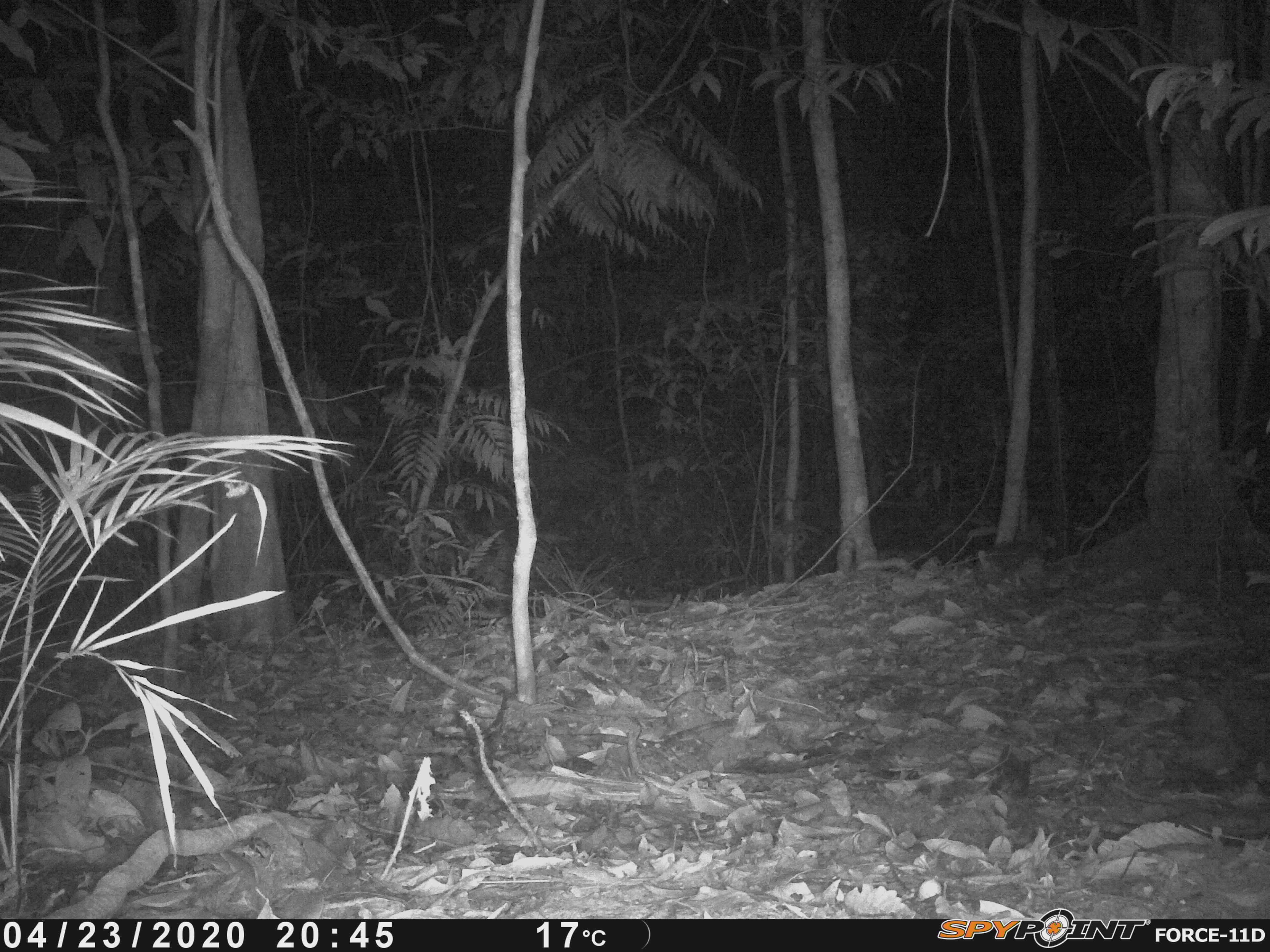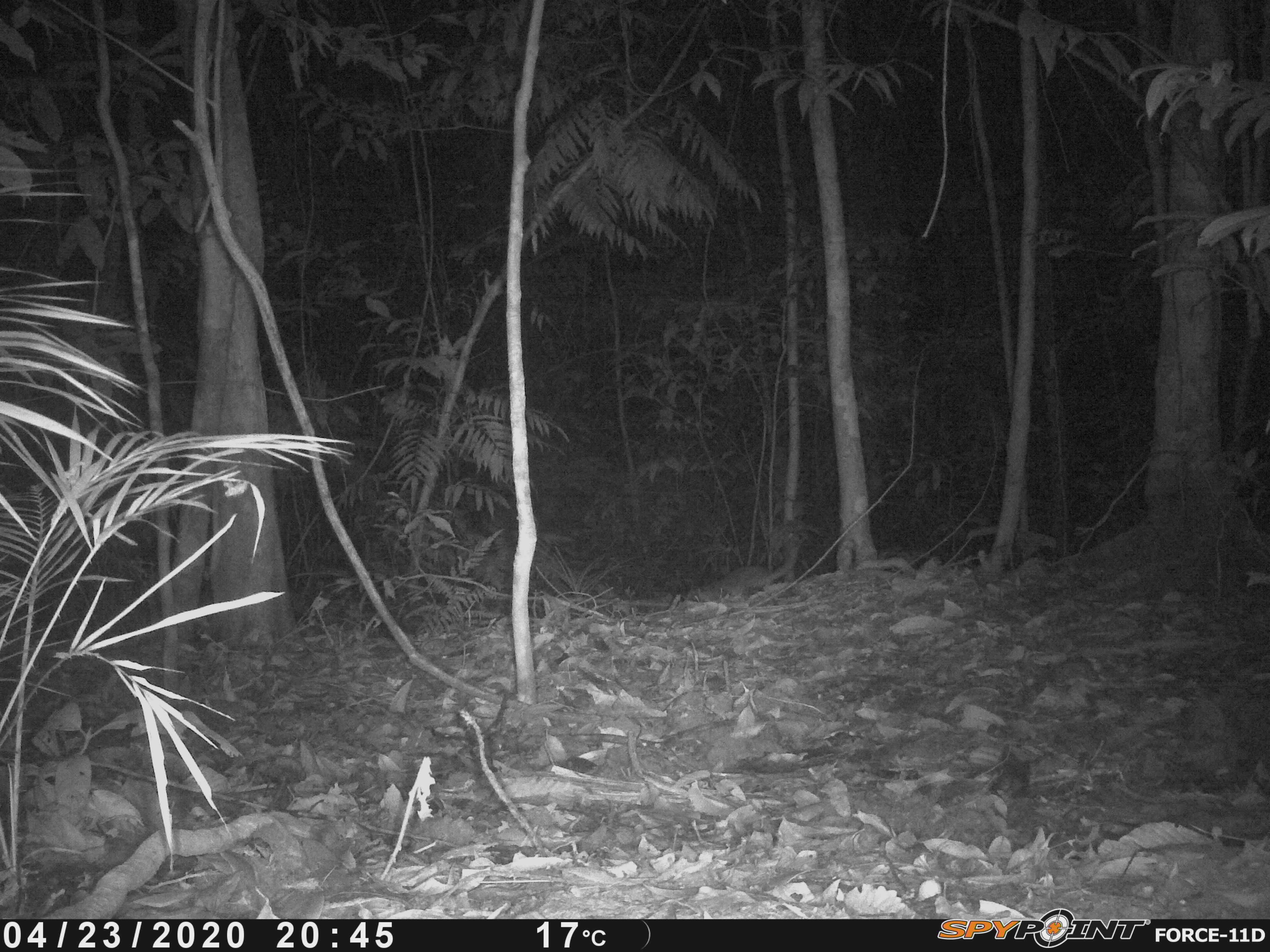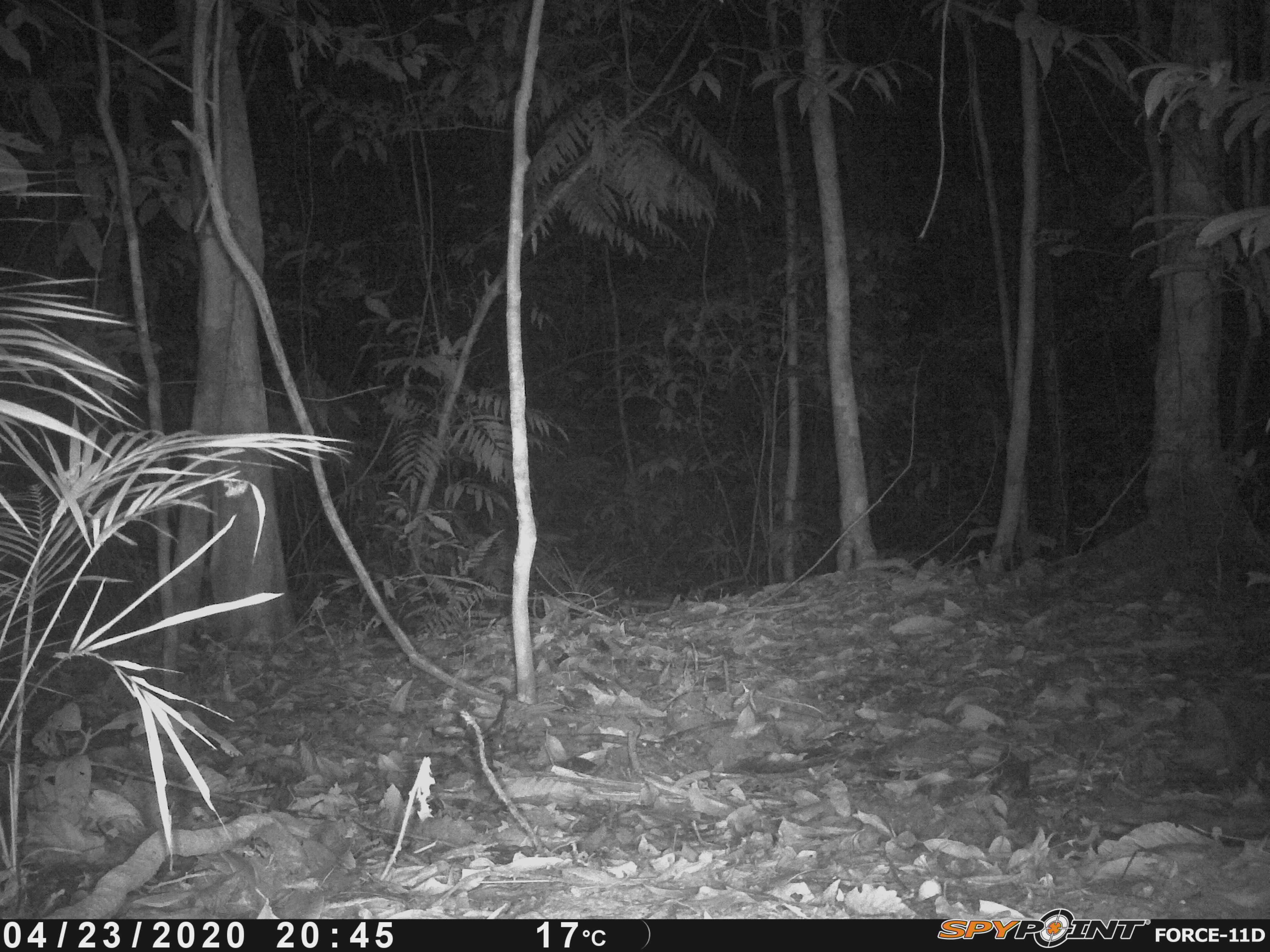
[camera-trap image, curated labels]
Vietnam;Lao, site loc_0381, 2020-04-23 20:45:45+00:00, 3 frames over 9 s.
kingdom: Animalia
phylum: Chordata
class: Mammalia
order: Carnivora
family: Mustelidae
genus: Melogale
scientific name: Melogale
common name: ferret badger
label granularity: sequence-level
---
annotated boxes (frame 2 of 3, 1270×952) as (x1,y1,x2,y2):
ferret badger: (688,533,799,600)